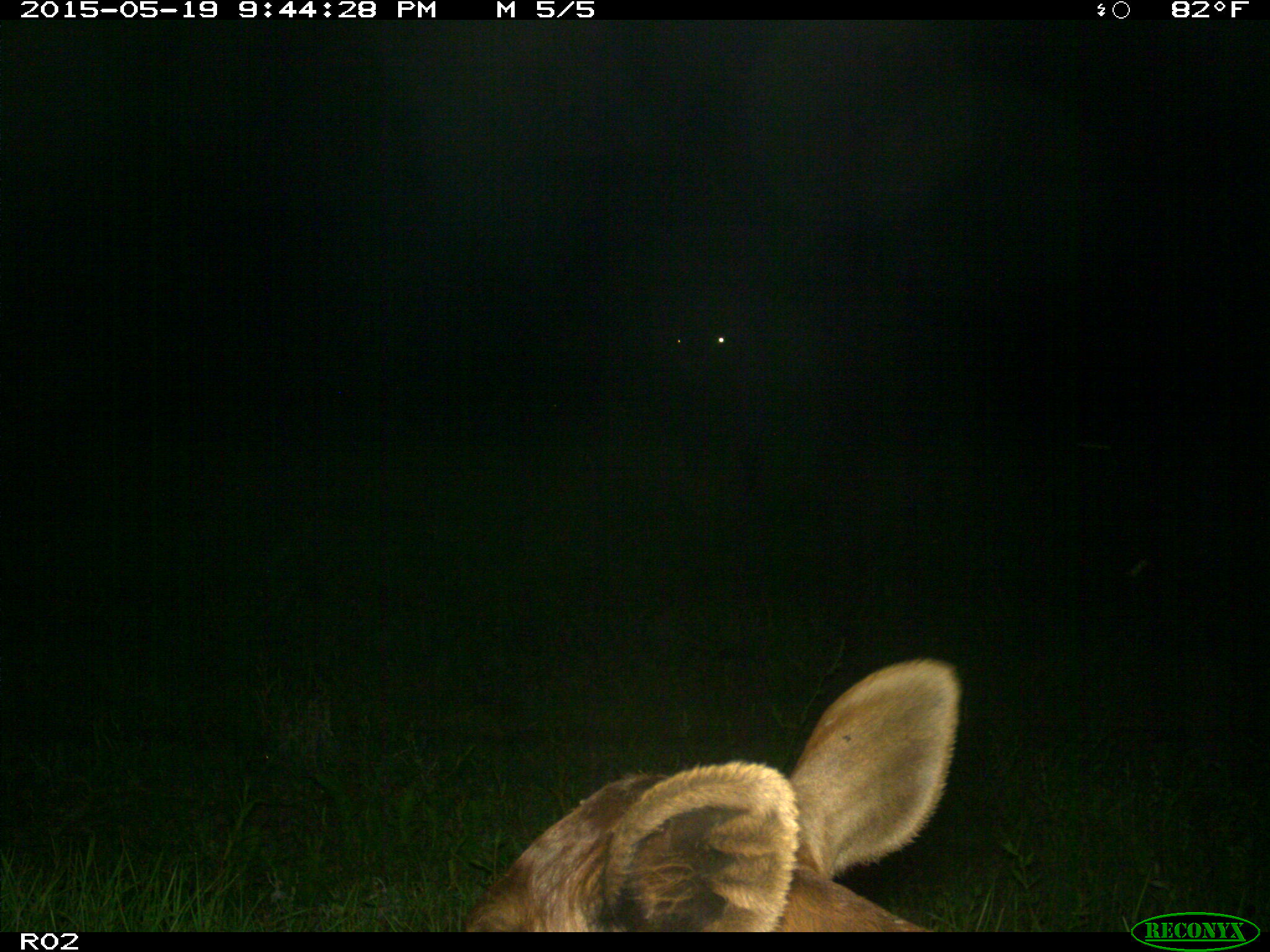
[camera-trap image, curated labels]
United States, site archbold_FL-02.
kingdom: Animalia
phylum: Chordata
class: Mammalia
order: Artiodactyla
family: Bovidae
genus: Bos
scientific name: Bos taurus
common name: domestic cow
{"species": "Bos taurus (domestic cow)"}